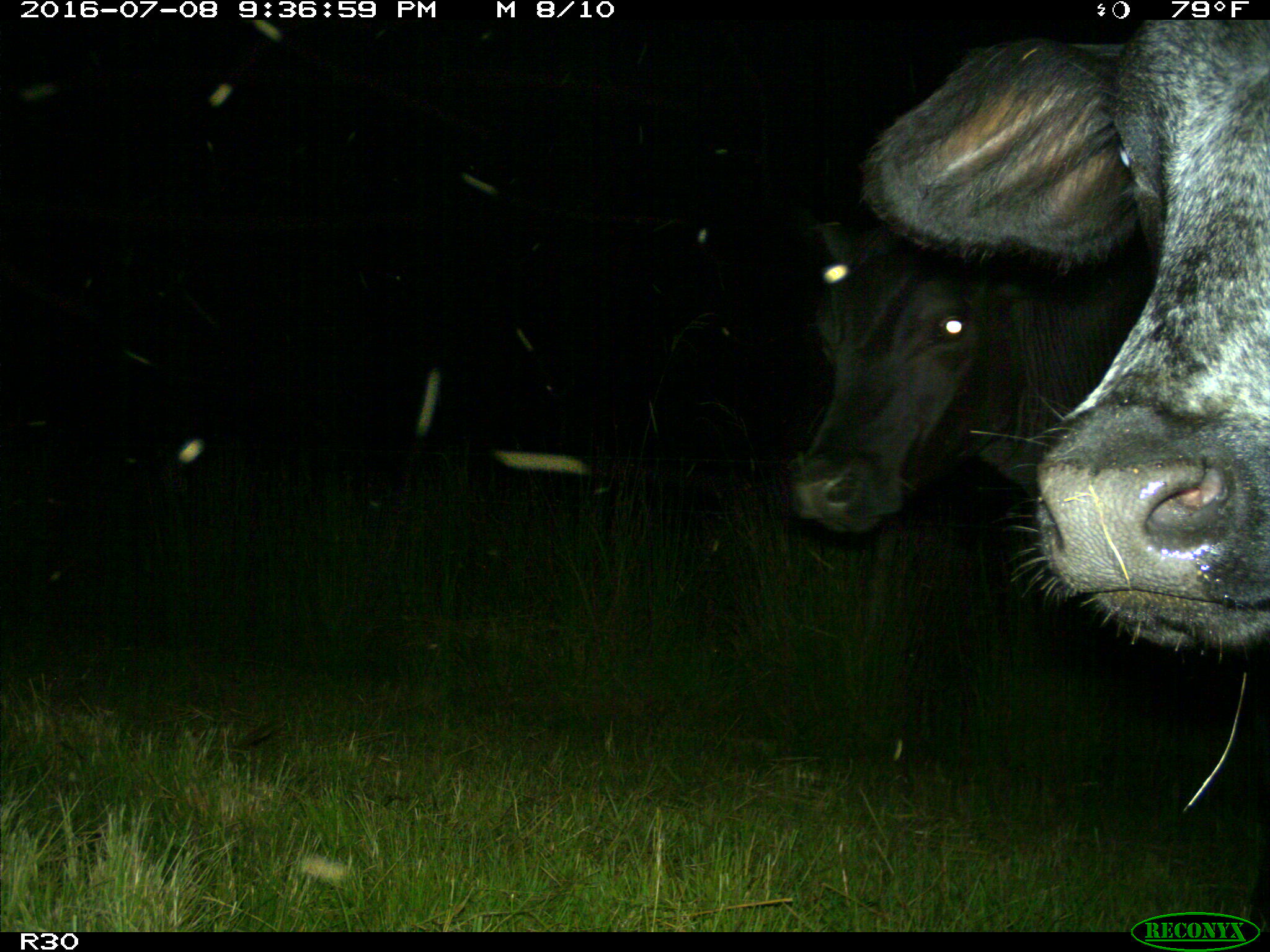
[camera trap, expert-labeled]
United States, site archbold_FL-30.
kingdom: Animalia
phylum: Chordata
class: Mammalia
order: Artiodactyla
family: Bovidae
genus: Bos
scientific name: Bos taurus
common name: domestic cow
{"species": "Bos taurus (domestic cow)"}